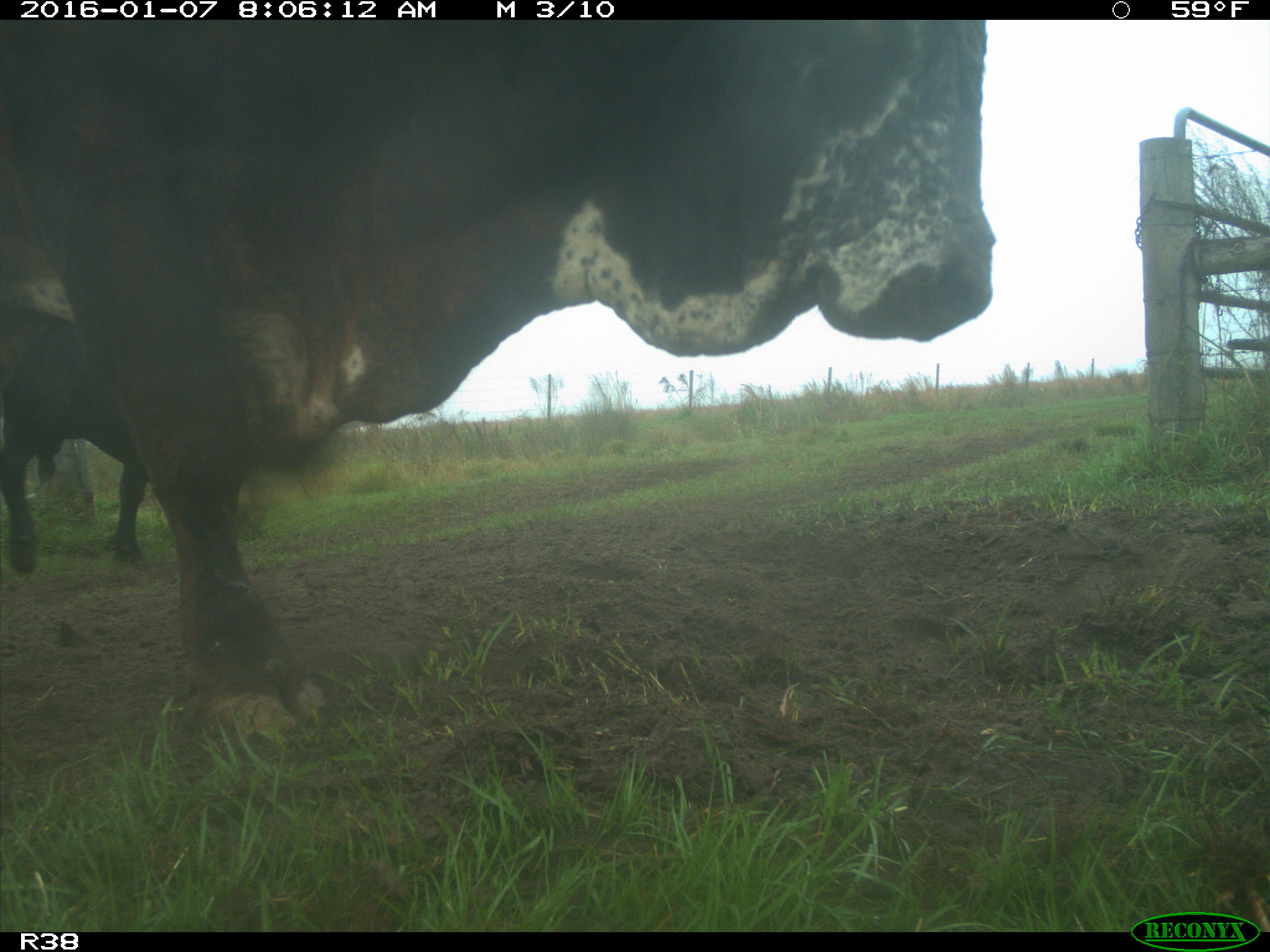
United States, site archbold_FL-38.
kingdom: Animalia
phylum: Chordata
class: Mammalia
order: Artiodactyla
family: Bovidae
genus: Bos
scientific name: Bos taurus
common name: domestic cow